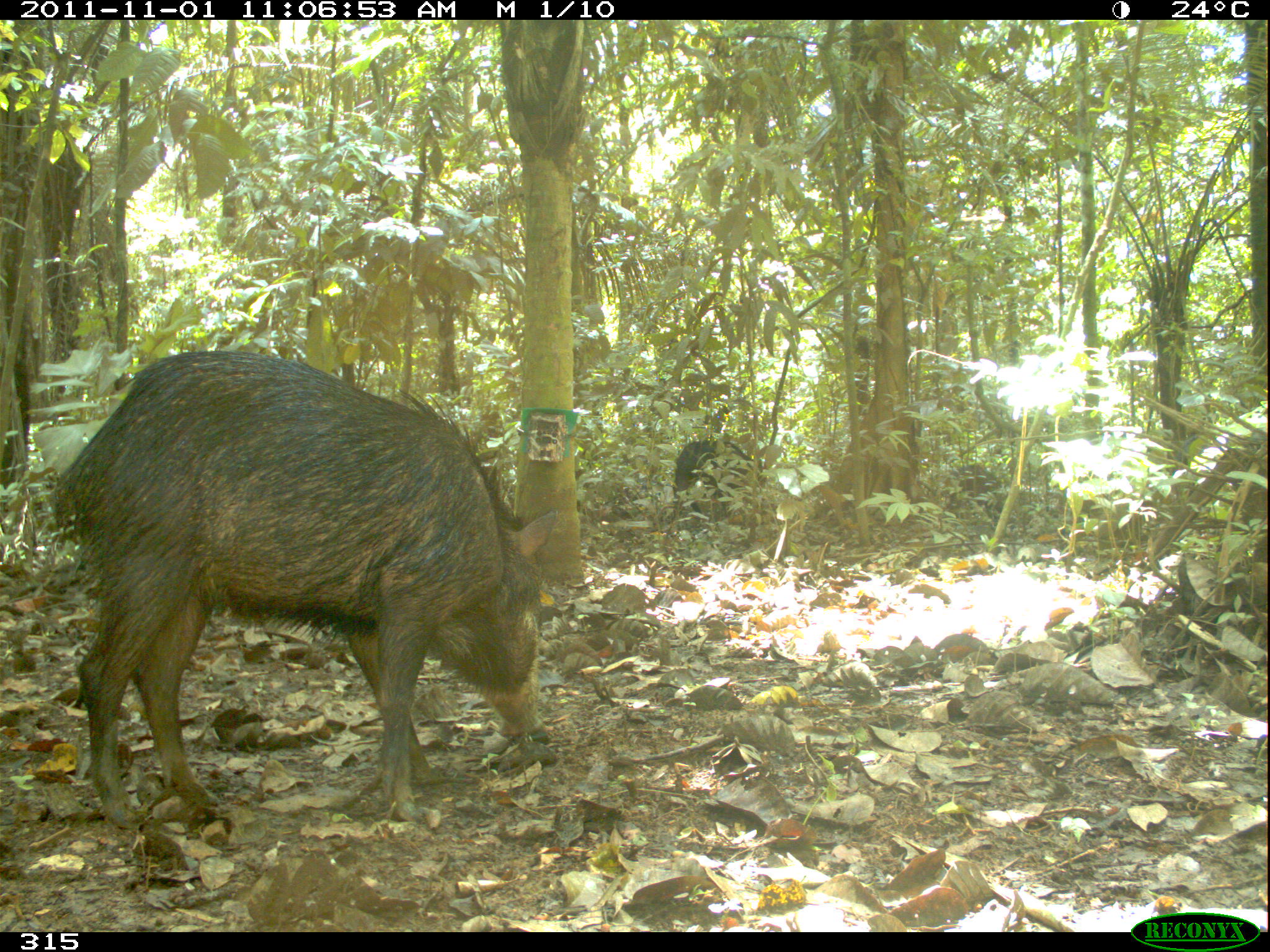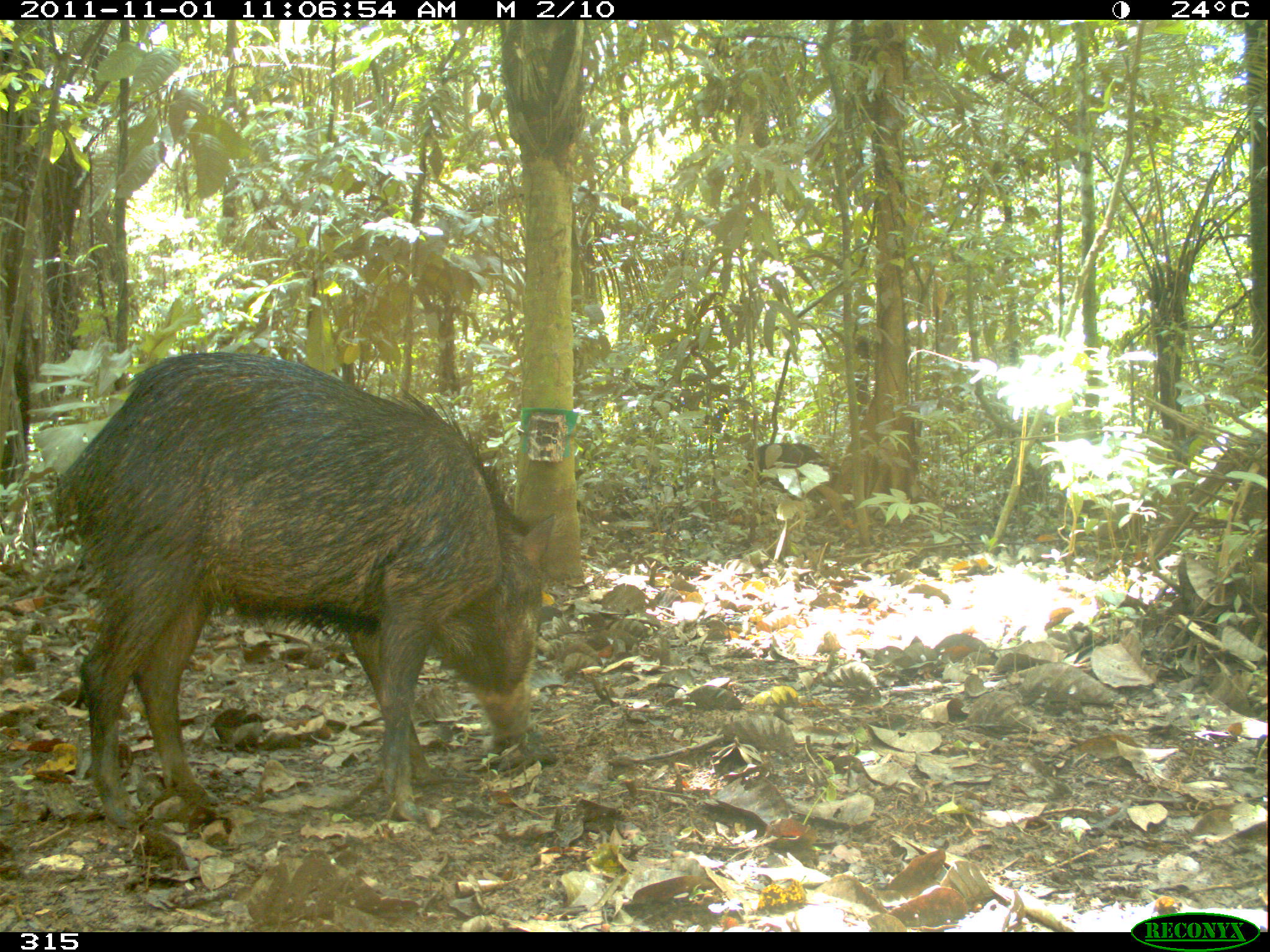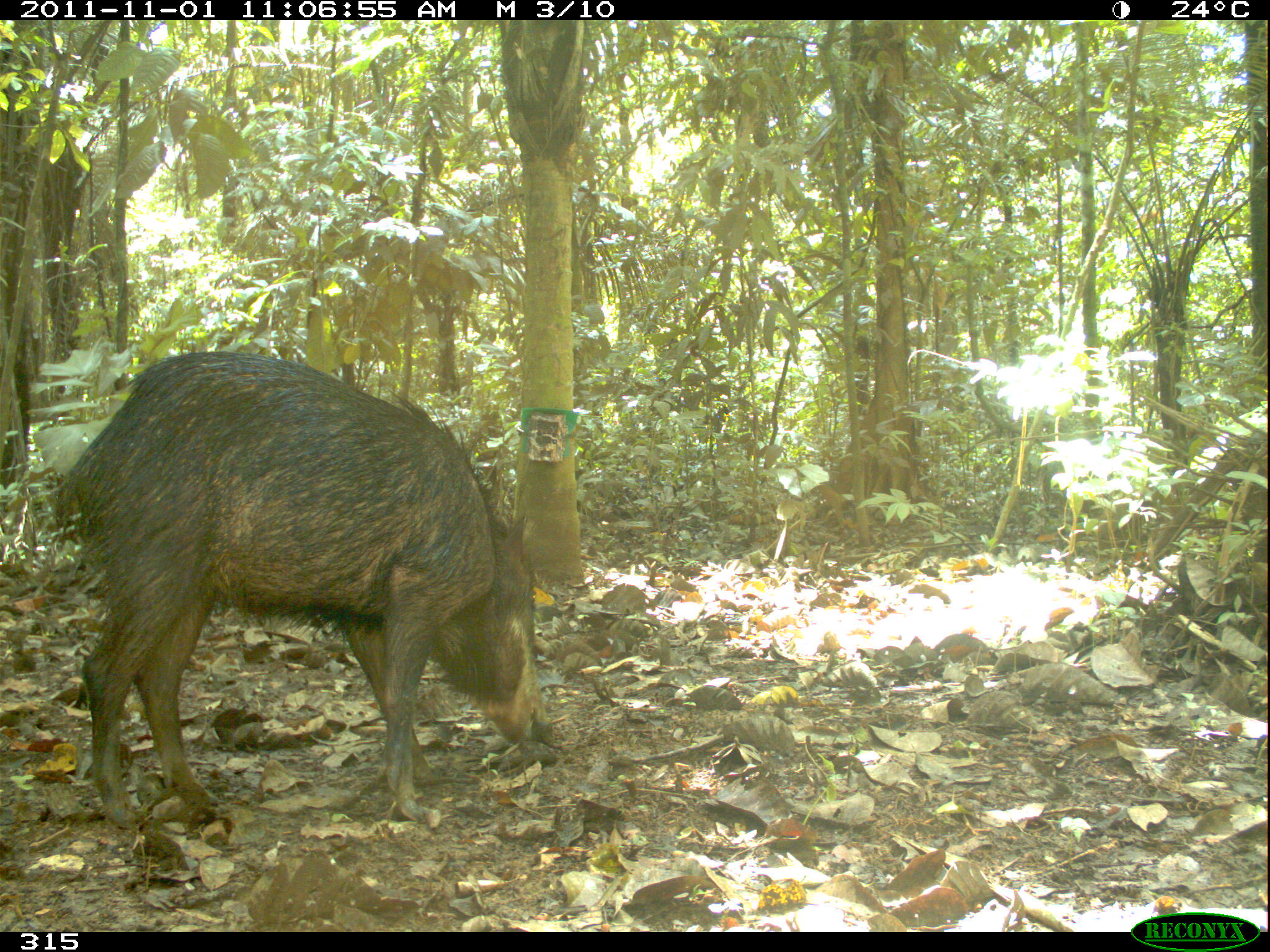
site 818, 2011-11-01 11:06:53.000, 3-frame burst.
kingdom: Animalia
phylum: Chordata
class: Mammalia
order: Artiodactyla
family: Tayassuidae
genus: Tayassu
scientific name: Tayassu pecari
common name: white-lipped peccary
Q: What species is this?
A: Tayassu pecari (white-lipped peccary).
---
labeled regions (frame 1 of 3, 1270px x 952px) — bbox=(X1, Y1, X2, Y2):
tayassu pecari: bbox=(44, 345, 549, 830); bbox=(674, 439, 758, 520); bbox=(946, 461, 1009, 516)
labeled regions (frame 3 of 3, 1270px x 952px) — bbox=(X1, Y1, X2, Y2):
tayassu pecari: bbox=(39, 347, 556, 834)